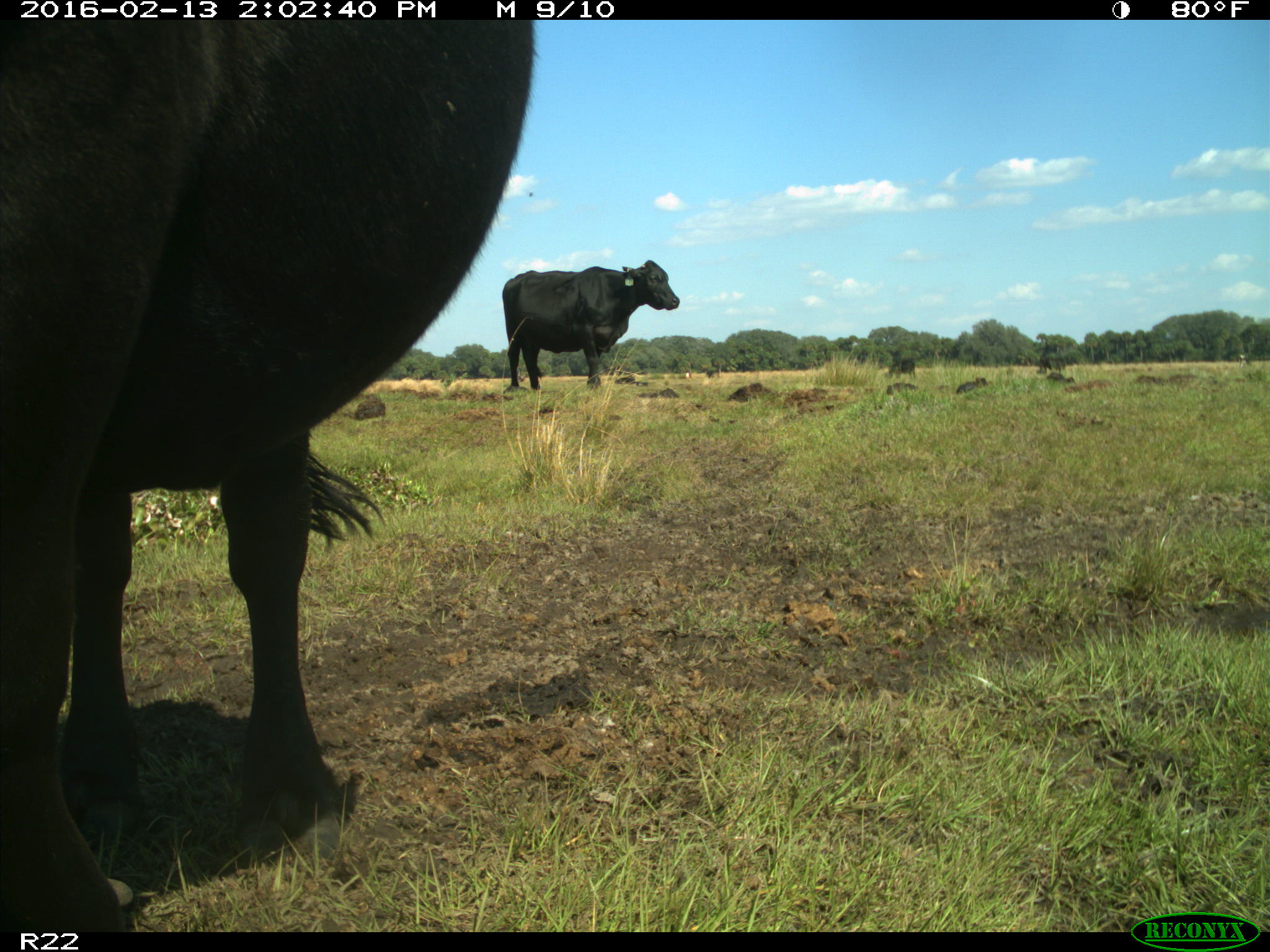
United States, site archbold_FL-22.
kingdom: Animalia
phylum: Chordata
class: Mammalia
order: Artiodactyla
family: Bovidae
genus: Bos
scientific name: Bos taurus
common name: domestic cow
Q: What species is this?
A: Bos taurus (domestic cow).